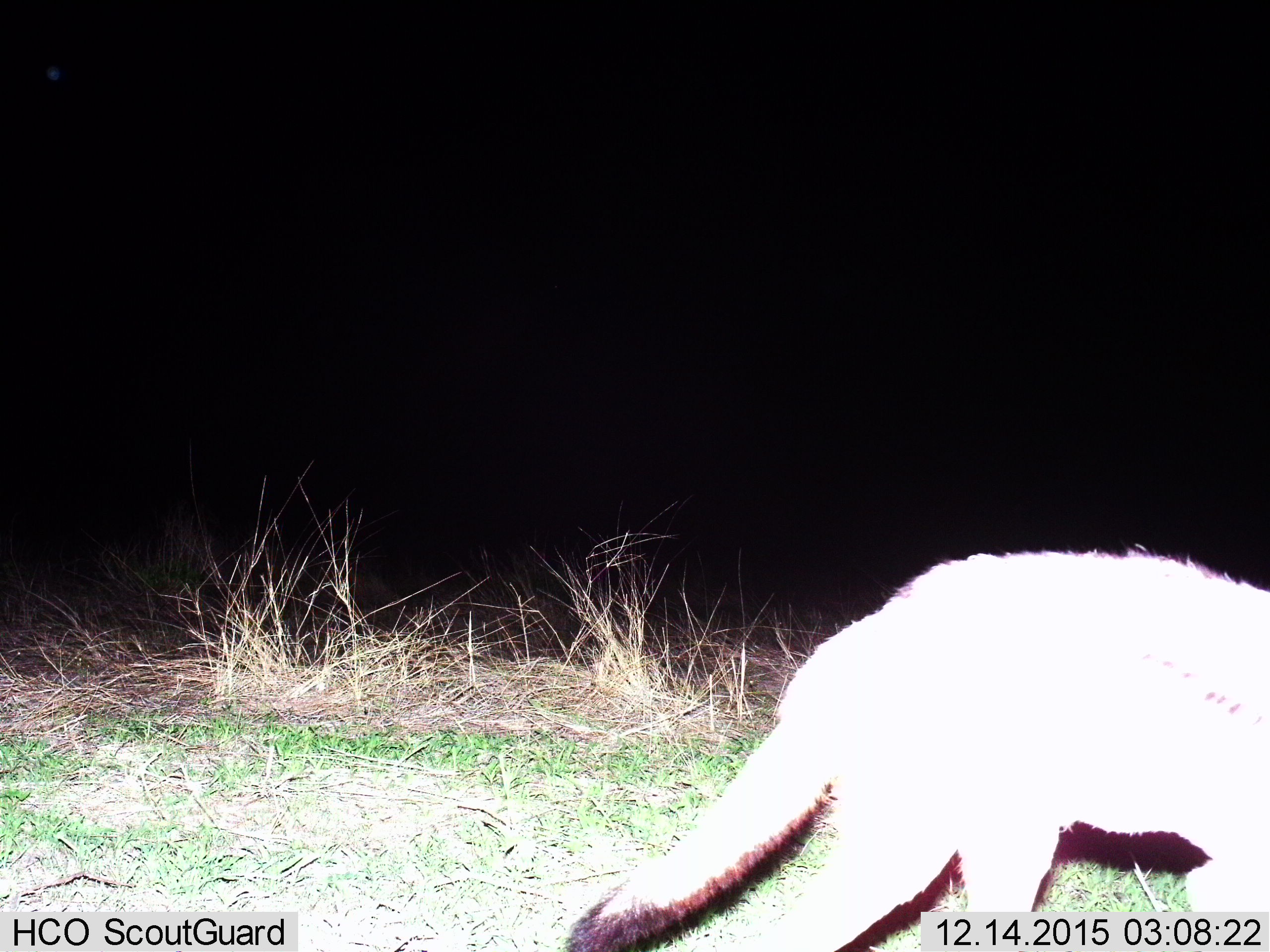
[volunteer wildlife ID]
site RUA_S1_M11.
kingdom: Animalia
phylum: Chordata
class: Mammalia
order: Carnivora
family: Canidae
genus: Lupulella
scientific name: Lupulella mesomelas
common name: black-backed jackal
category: jackalblackbacked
Jackalblackbacked (black-backed jackal) (Lupulella mesomelas), count 1. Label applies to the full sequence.